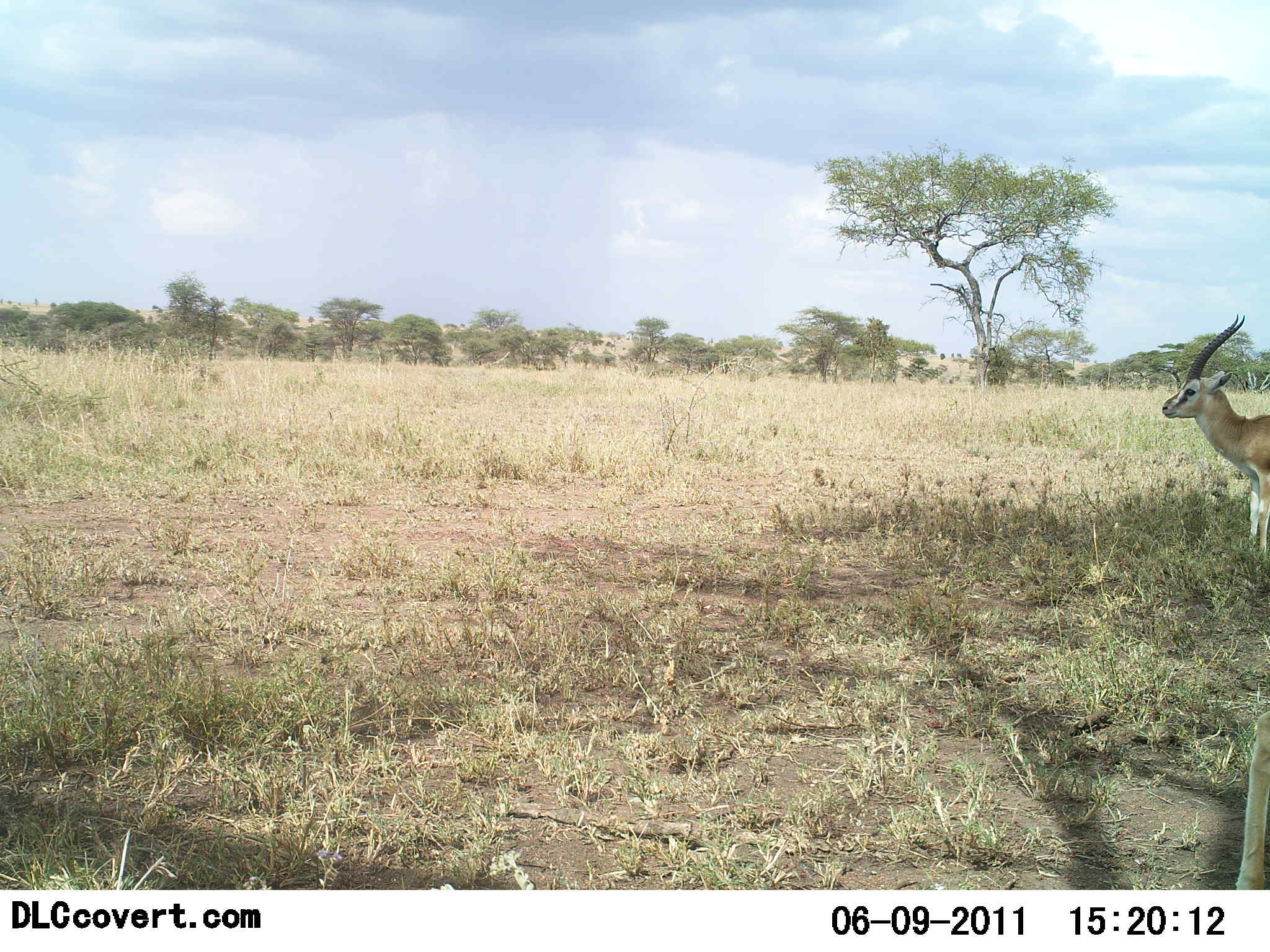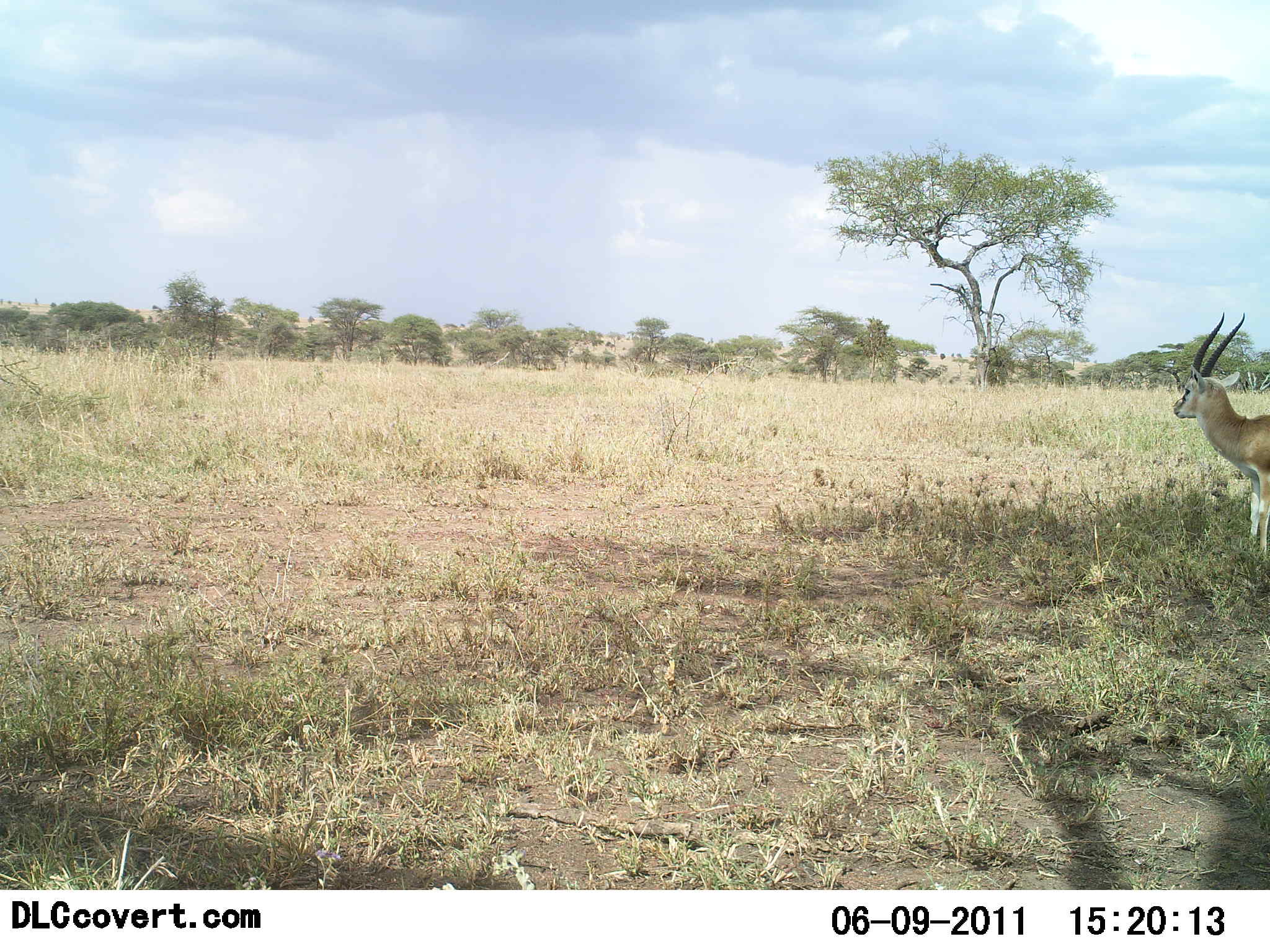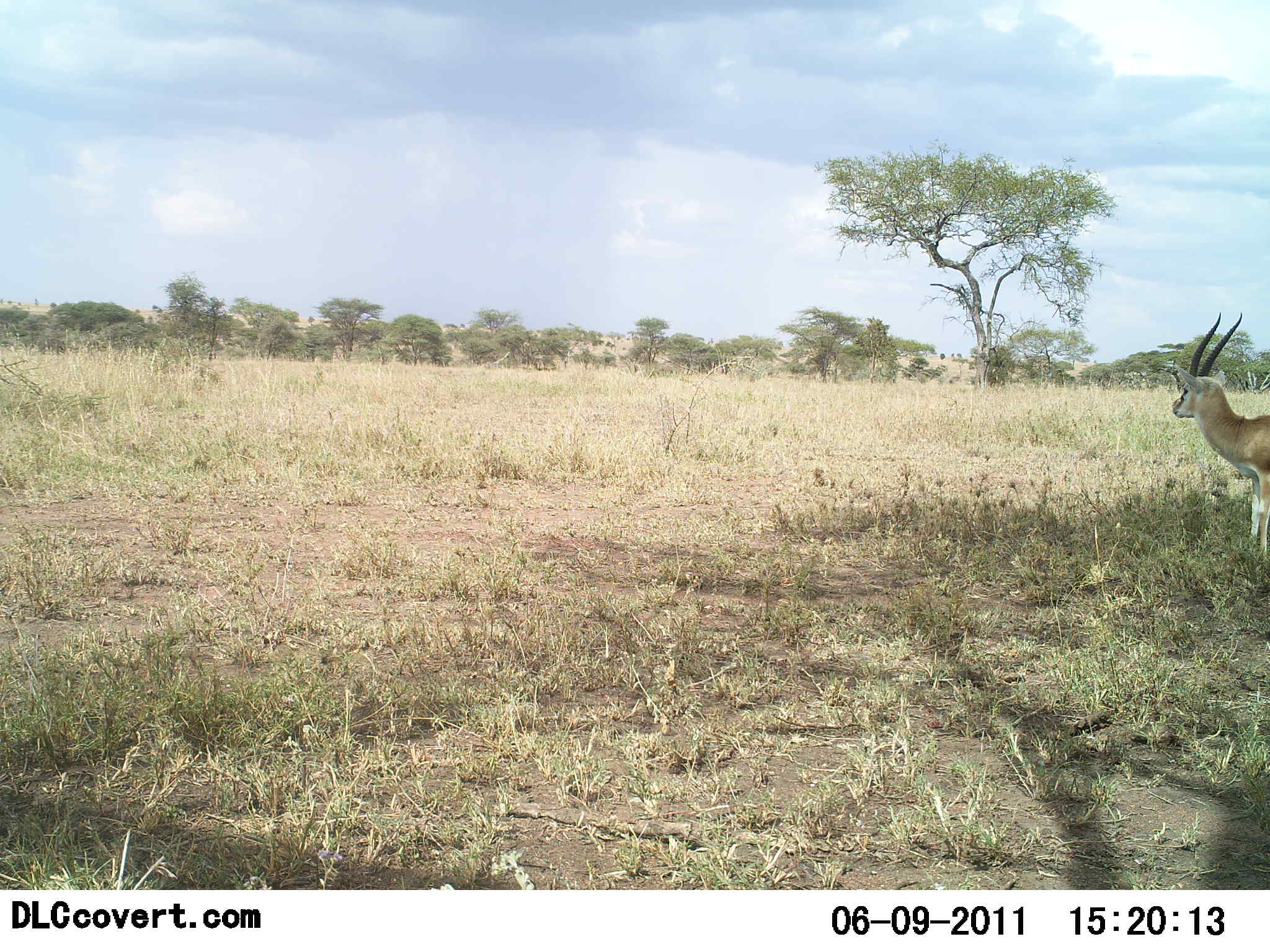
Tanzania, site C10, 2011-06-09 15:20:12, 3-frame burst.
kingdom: Animalia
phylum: Chordata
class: Mammalia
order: Artiodactyla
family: Bovidae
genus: Eudorcas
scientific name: Eudorcas thomsonii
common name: thomson's gazelle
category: gazellethomsons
Gazellethomsons (thomson's gazelle) (Eudorcas thomsonii), count 2. Behavior (volunteer vote fractions): standing 100%, resting 0%, moving 10%, interacting 0%. Young present (vote fraction): 0%. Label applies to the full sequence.